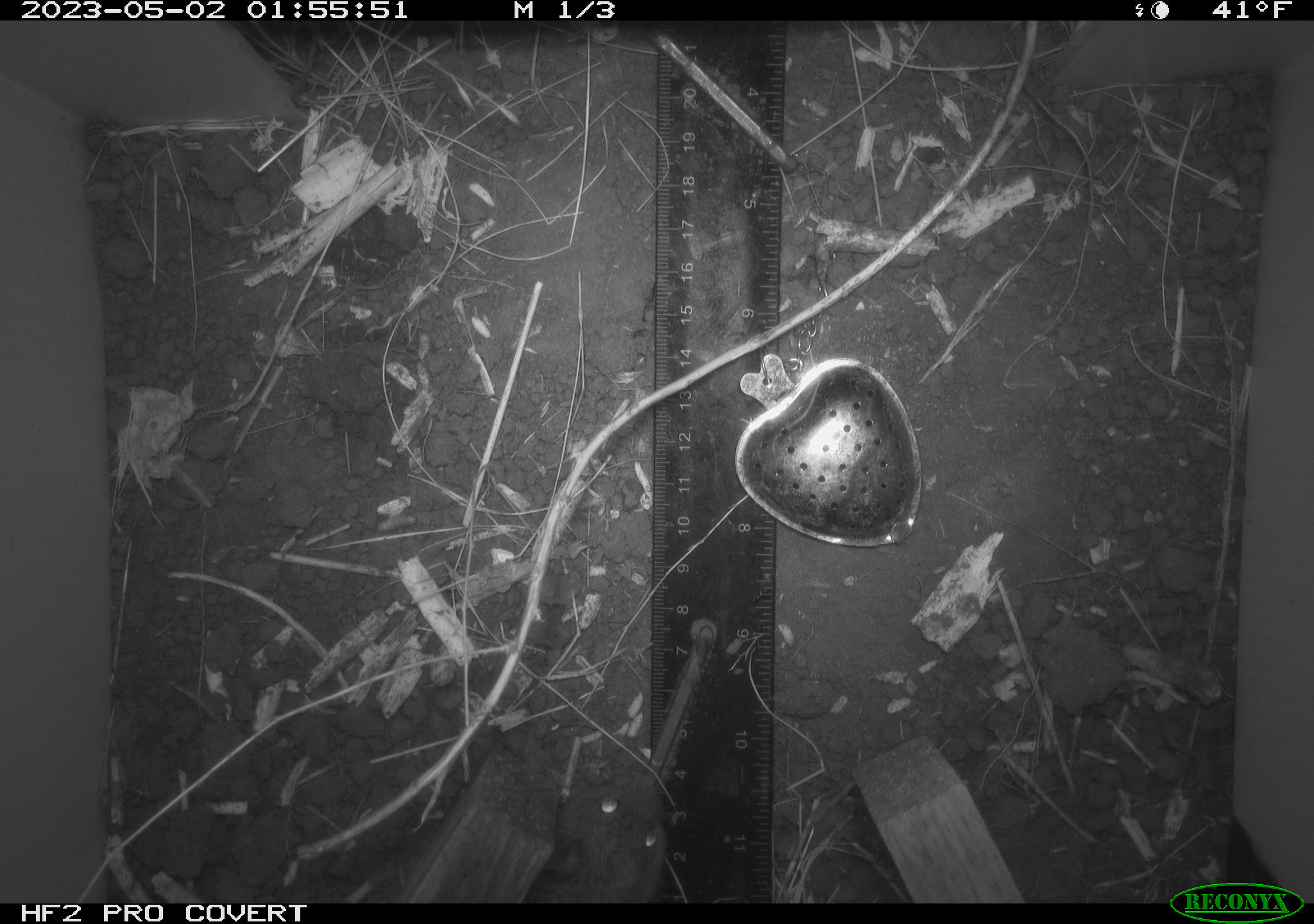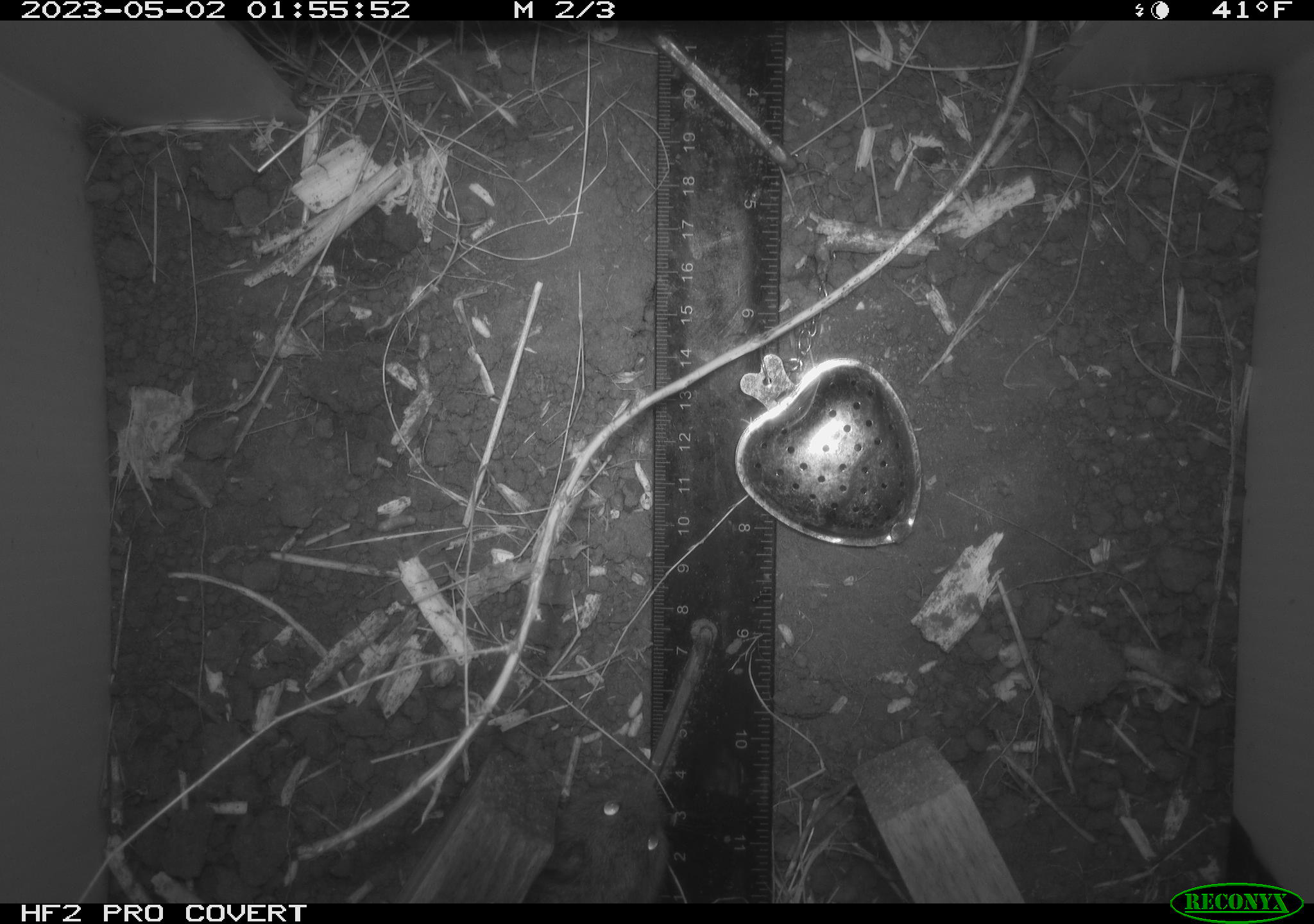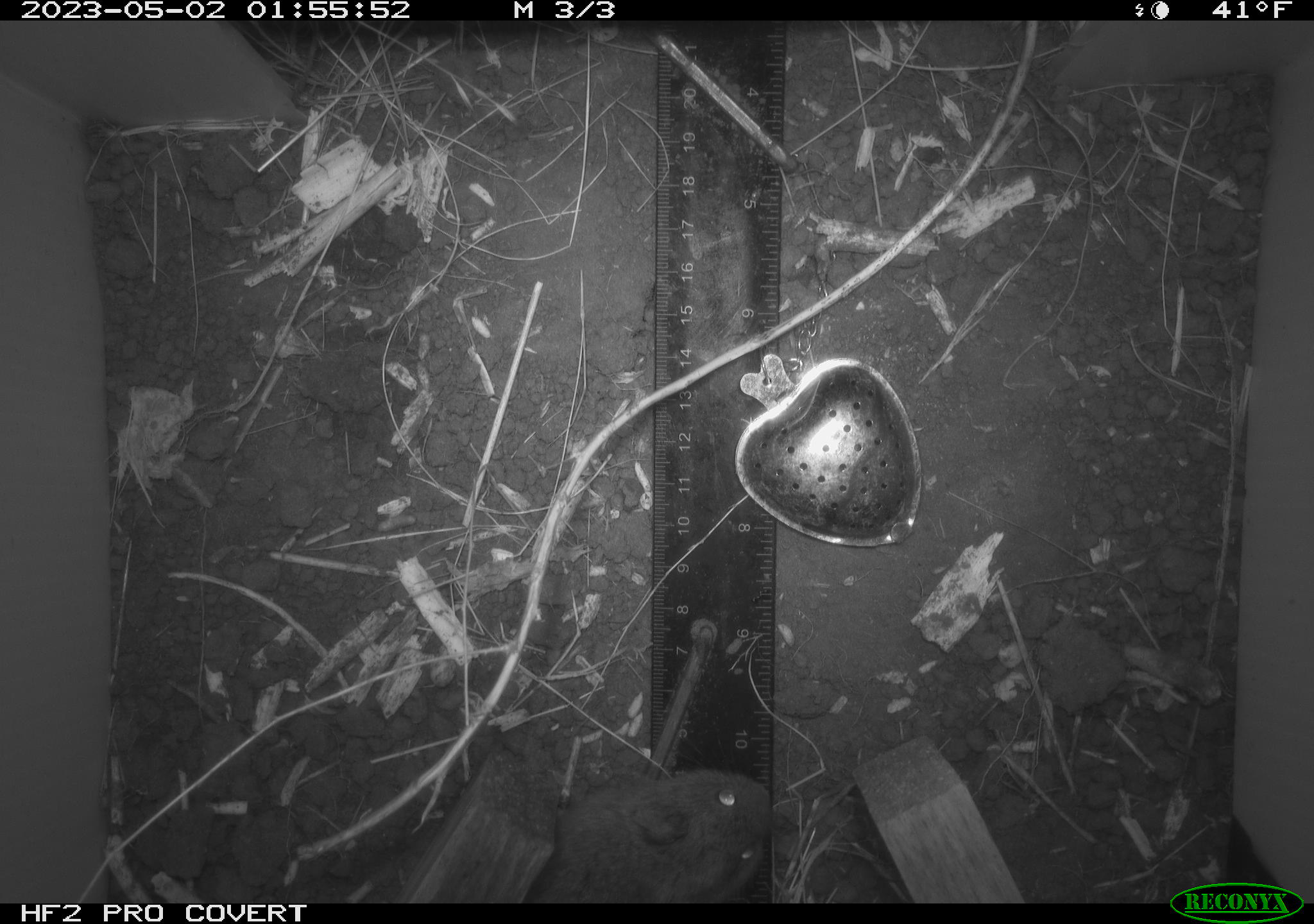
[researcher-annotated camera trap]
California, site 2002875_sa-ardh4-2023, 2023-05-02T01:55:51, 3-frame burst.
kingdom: Animalia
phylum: Chordata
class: Mammalia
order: Rodentia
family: Cricetidae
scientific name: Arvicolinae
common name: voles, lemmings, and muskrats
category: arvicolinae subfamily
Arvicolinae subfamily (voles, lemmings, and muskrats) (Arvicolinae).